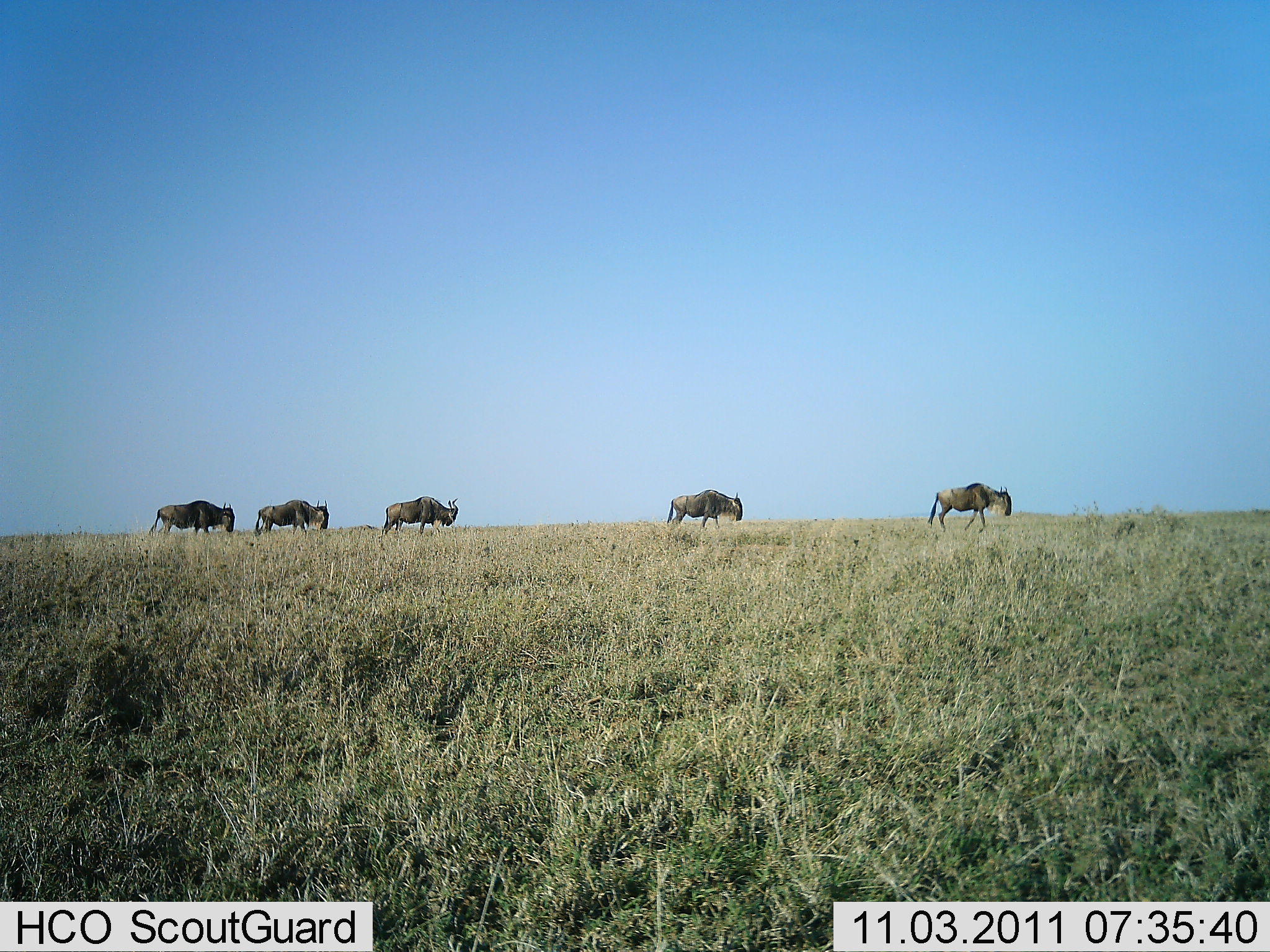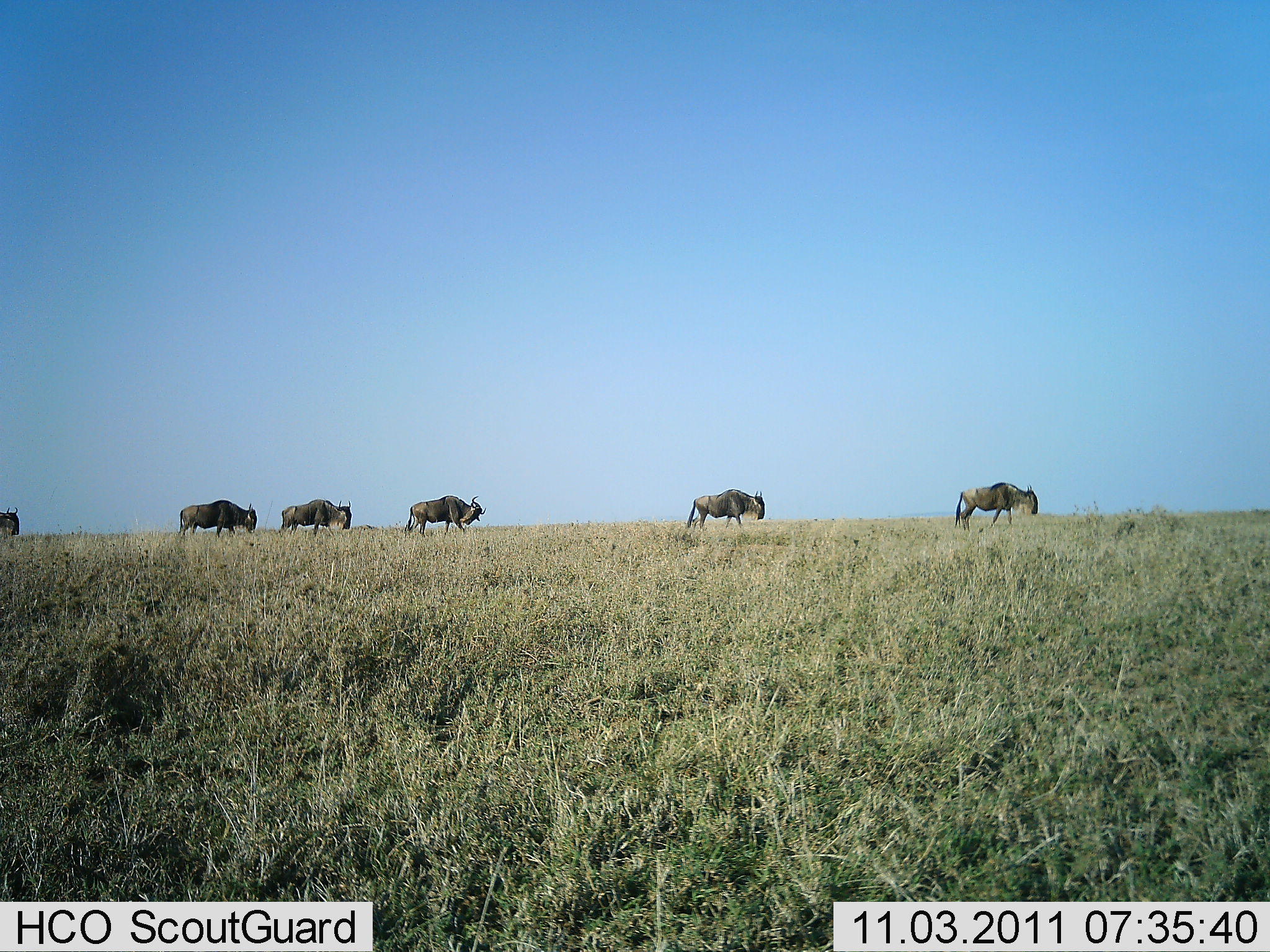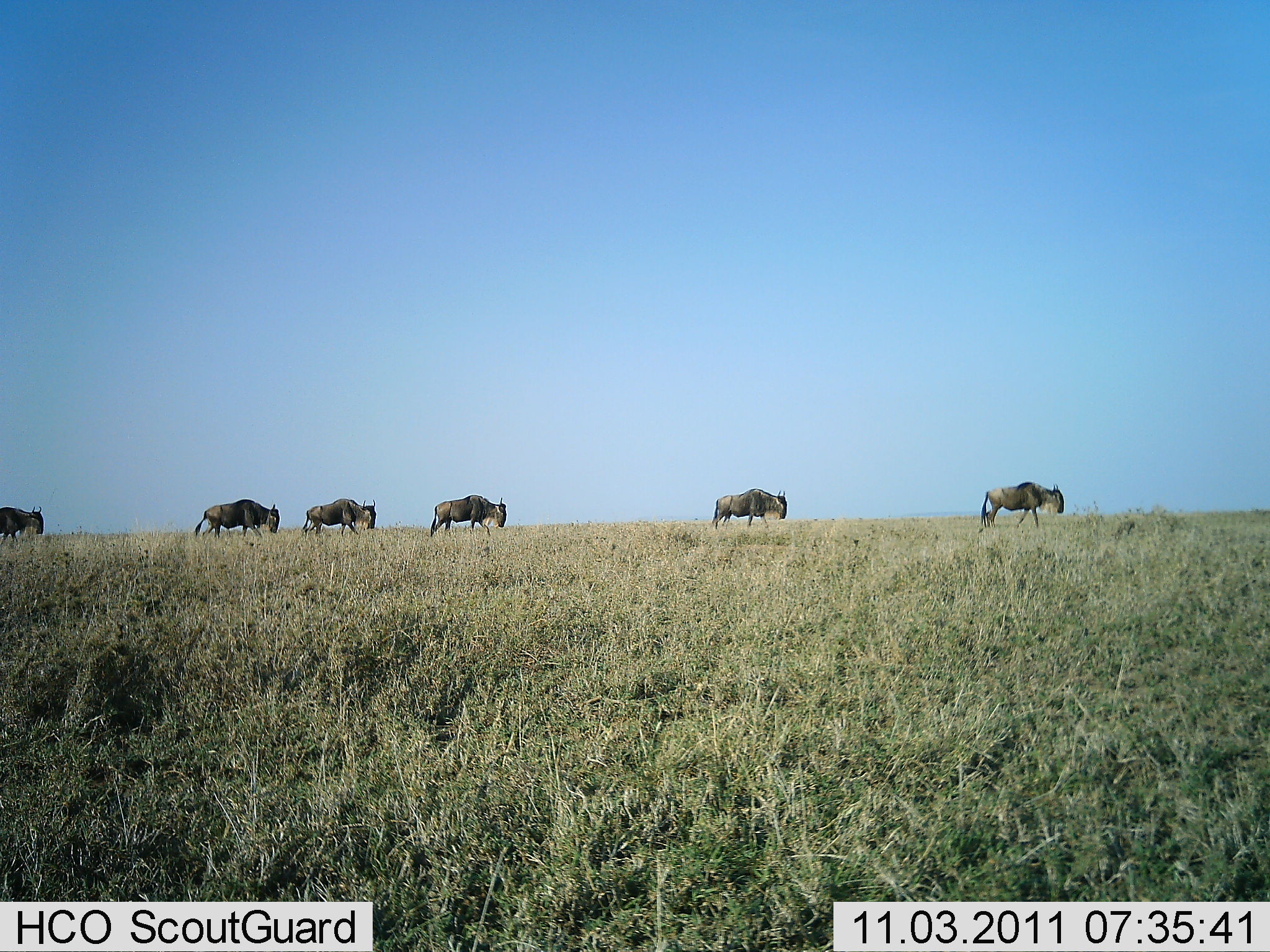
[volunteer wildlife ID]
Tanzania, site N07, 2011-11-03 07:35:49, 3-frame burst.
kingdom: Animalia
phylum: Chordata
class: Mammalia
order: Artiodactyla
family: Bovidae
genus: Connochaetes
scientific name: Connochaetes taurinus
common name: blue wildebeest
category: wildebeest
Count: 6.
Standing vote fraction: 0%.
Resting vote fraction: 0%.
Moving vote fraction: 100%.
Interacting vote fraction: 0%.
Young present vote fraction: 0%.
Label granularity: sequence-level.